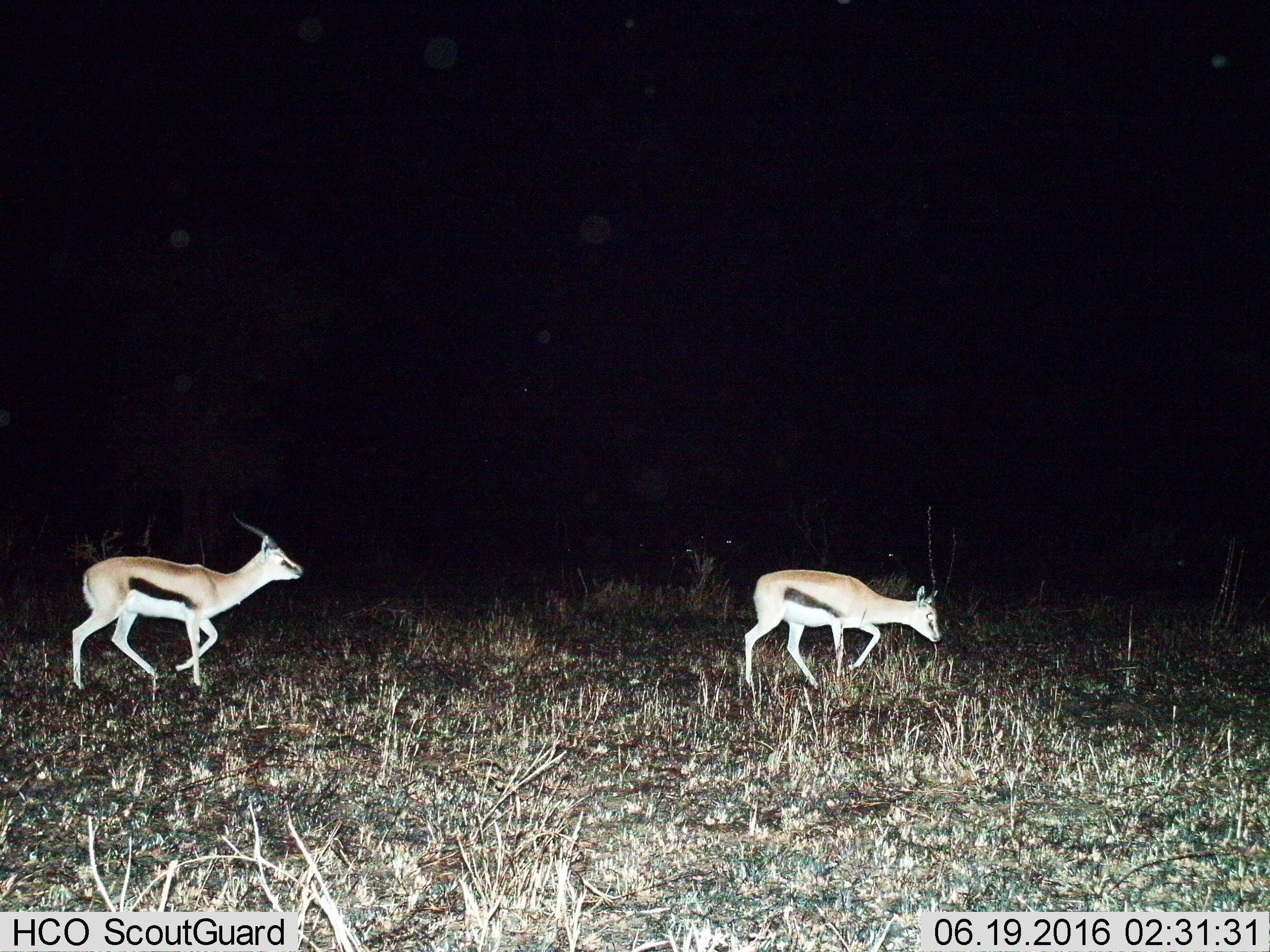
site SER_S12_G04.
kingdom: Animalia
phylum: Chordata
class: Mammalia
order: Artiodactyla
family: Bovidae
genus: Eudorcas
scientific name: Eudorcas thomsonii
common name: thomson's gazelle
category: gazellethomsons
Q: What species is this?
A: Gazellethomsons (thomson's gazelle) (Eudorcas thomsonii).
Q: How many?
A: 2.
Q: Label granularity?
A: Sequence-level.